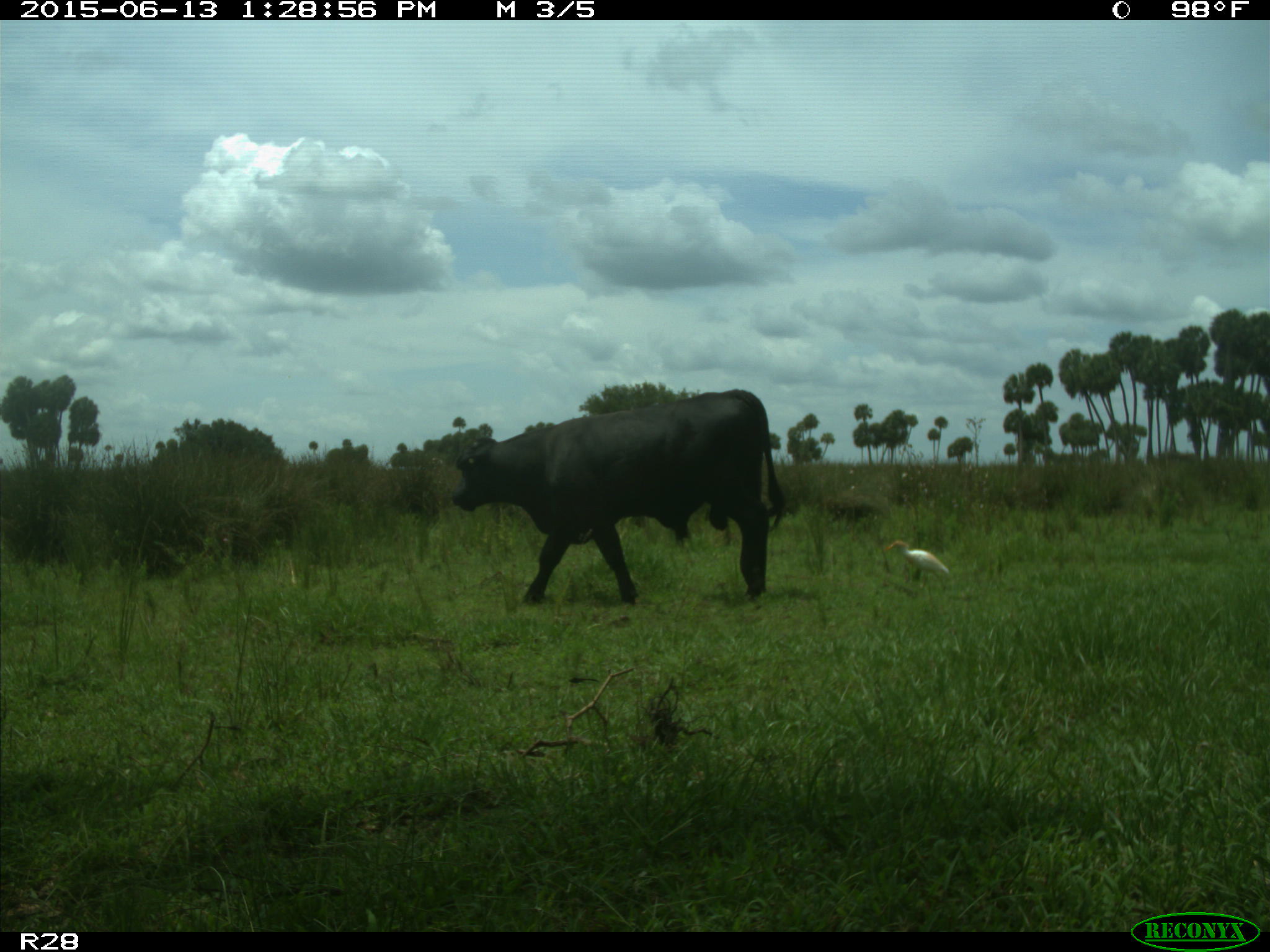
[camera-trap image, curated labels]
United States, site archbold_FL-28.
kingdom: Animalia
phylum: Chordata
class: Mammalia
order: Artiodactyla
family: Bovidae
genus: Bos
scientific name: Bos taurus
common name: domestic cow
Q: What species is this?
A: Bos taurus (domestic cow).